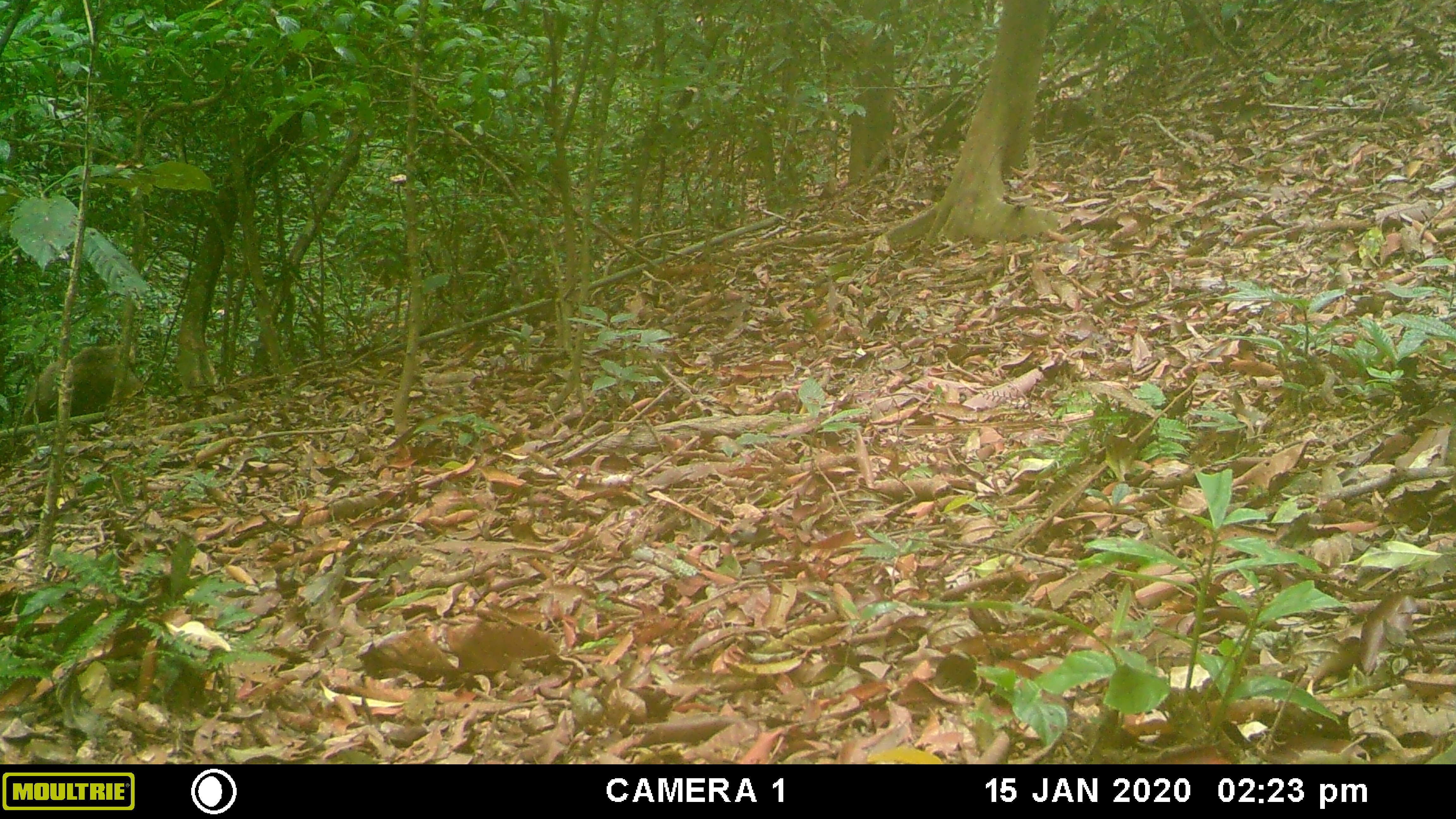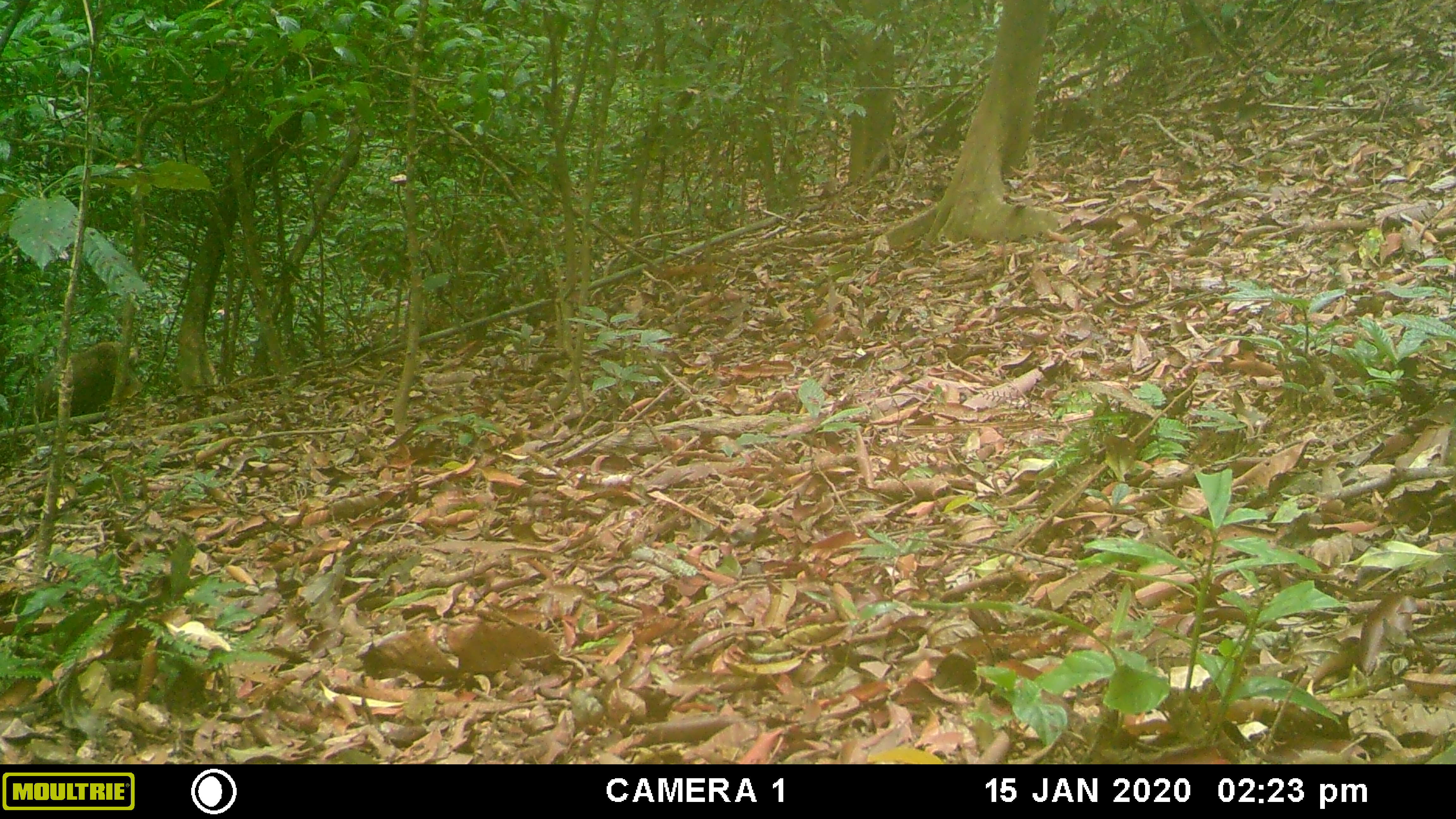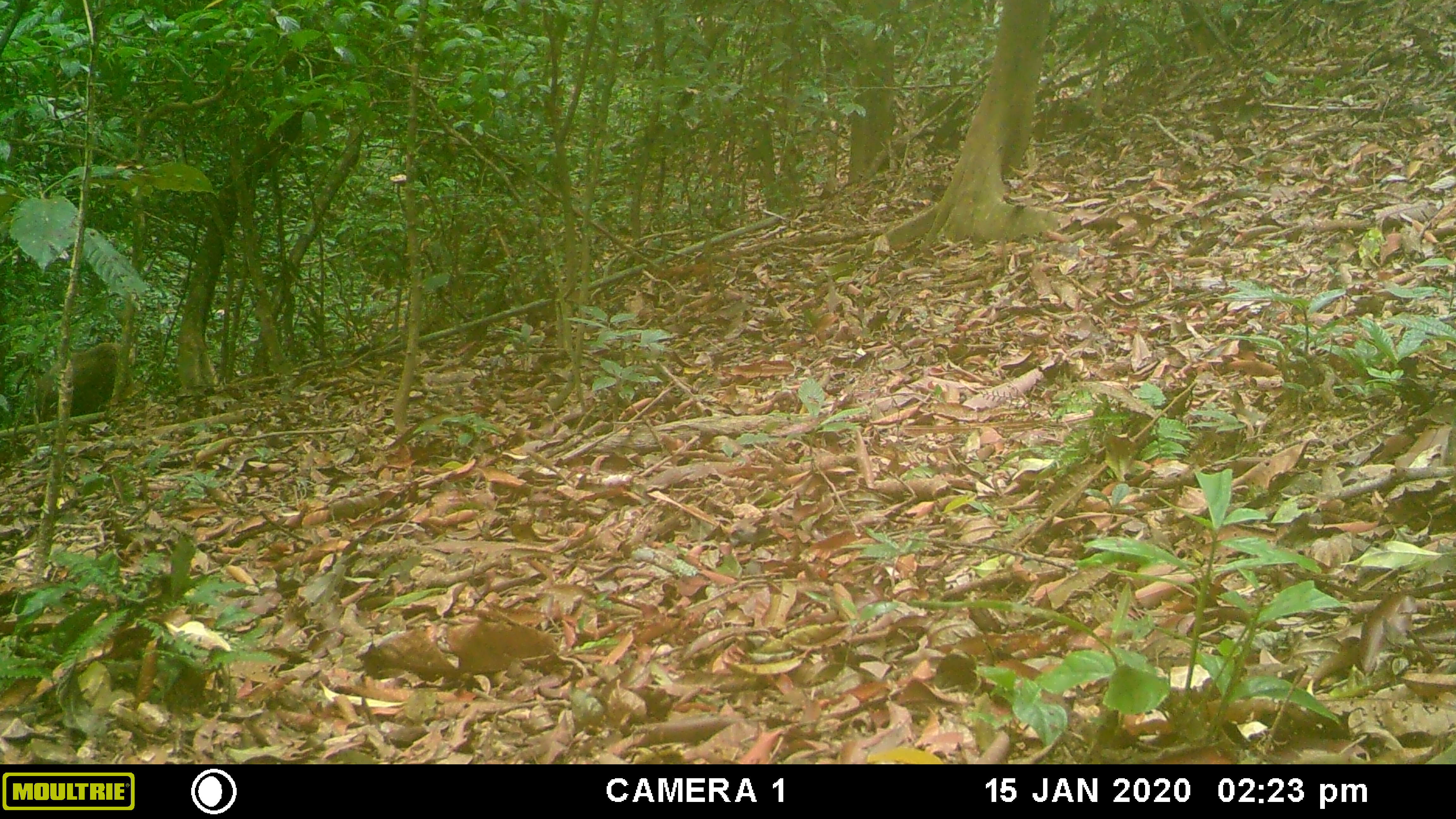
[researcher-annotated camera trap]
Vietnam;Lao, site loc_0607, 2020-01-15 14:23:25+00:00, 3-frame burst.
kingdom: Animalia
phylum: Chordata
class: Mammalia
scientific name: Mammalia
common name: mammal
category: unidentified mammal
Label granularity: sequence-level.